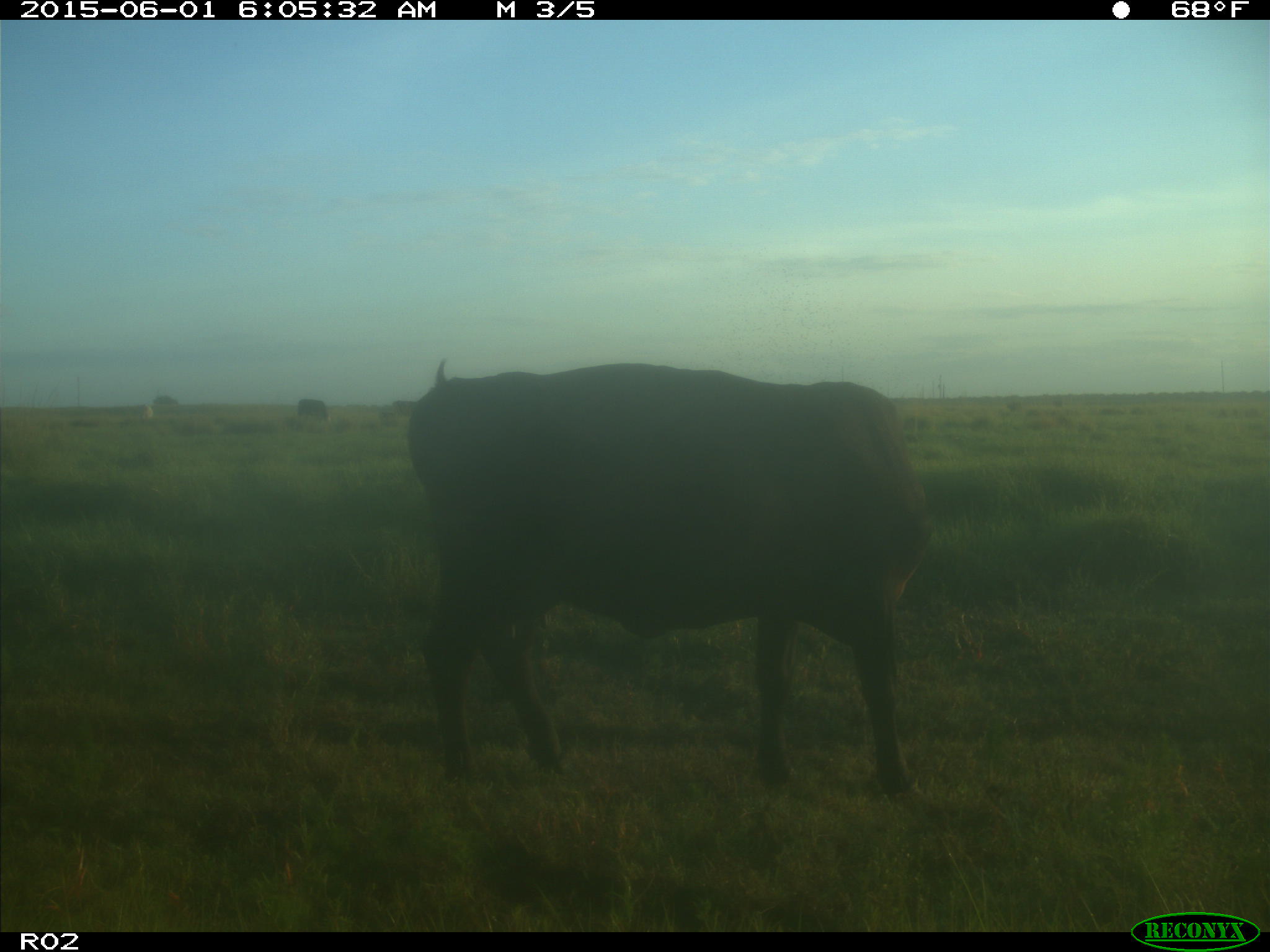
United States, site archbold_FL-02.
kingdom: Animalia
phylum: Chordata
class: Mammalia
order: Artiodactyla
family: Bovidae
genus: Bos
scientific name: Bos taurus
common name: domestic cow